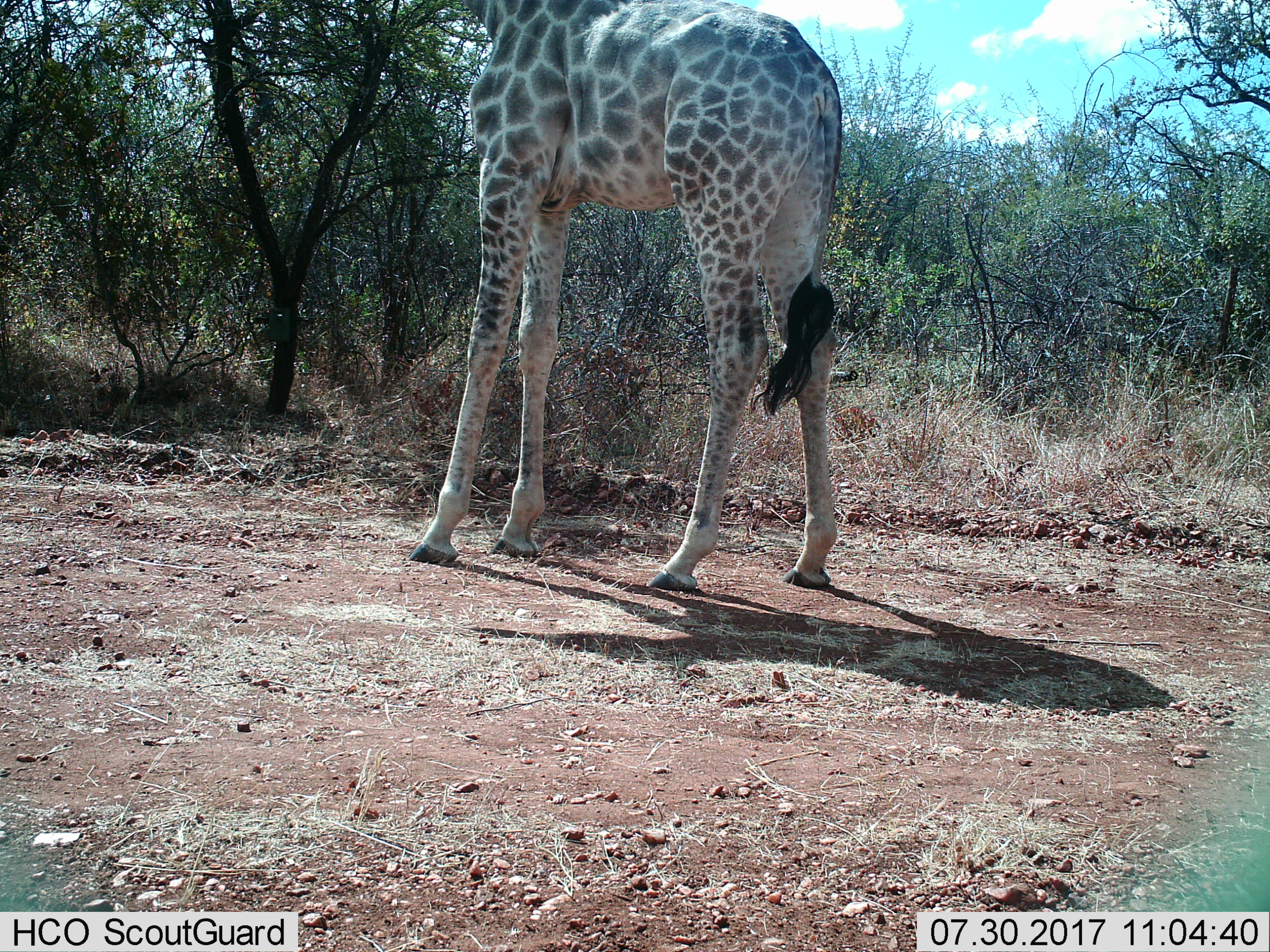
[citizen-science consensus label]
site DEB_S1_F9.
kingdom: Animalia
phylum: Chordata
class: Mammalia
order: Artiodactyla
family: Giraffidae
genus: Giraffa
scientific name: Giraffa camelopardalis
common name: giraffe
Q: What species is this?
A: Giraffe (Giraffa camelopardalis).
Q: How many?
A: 1.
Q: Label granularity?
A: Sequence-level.